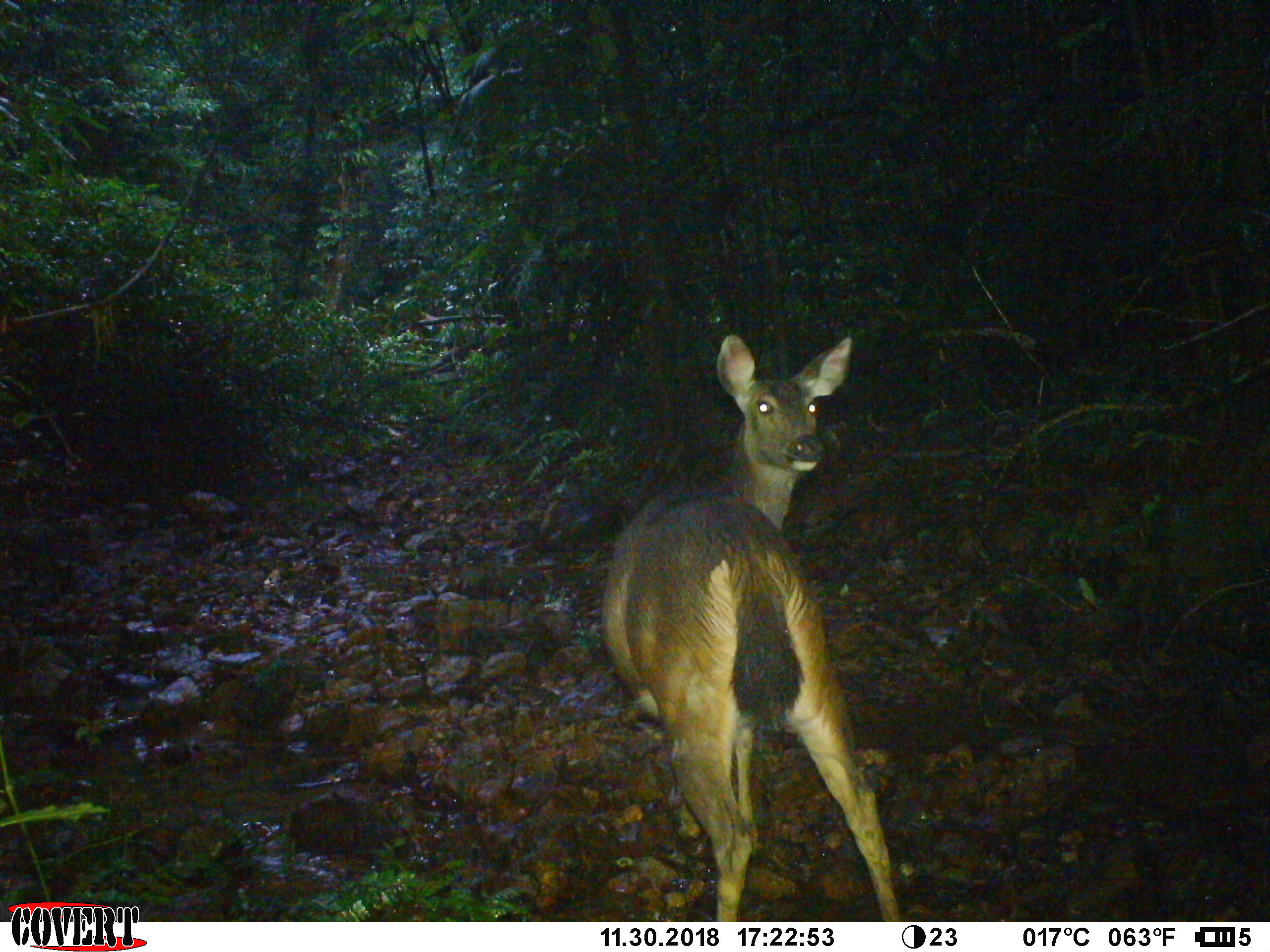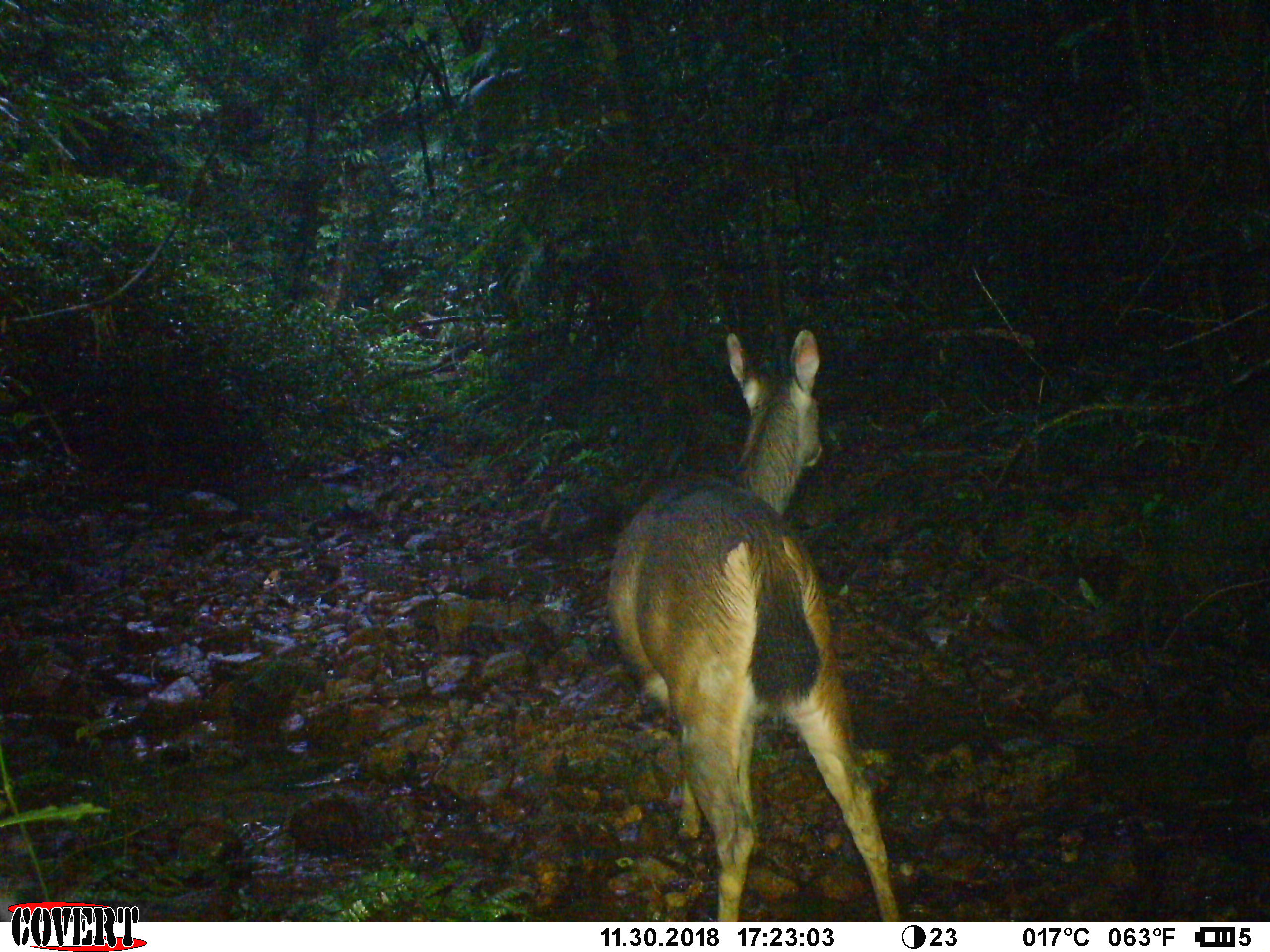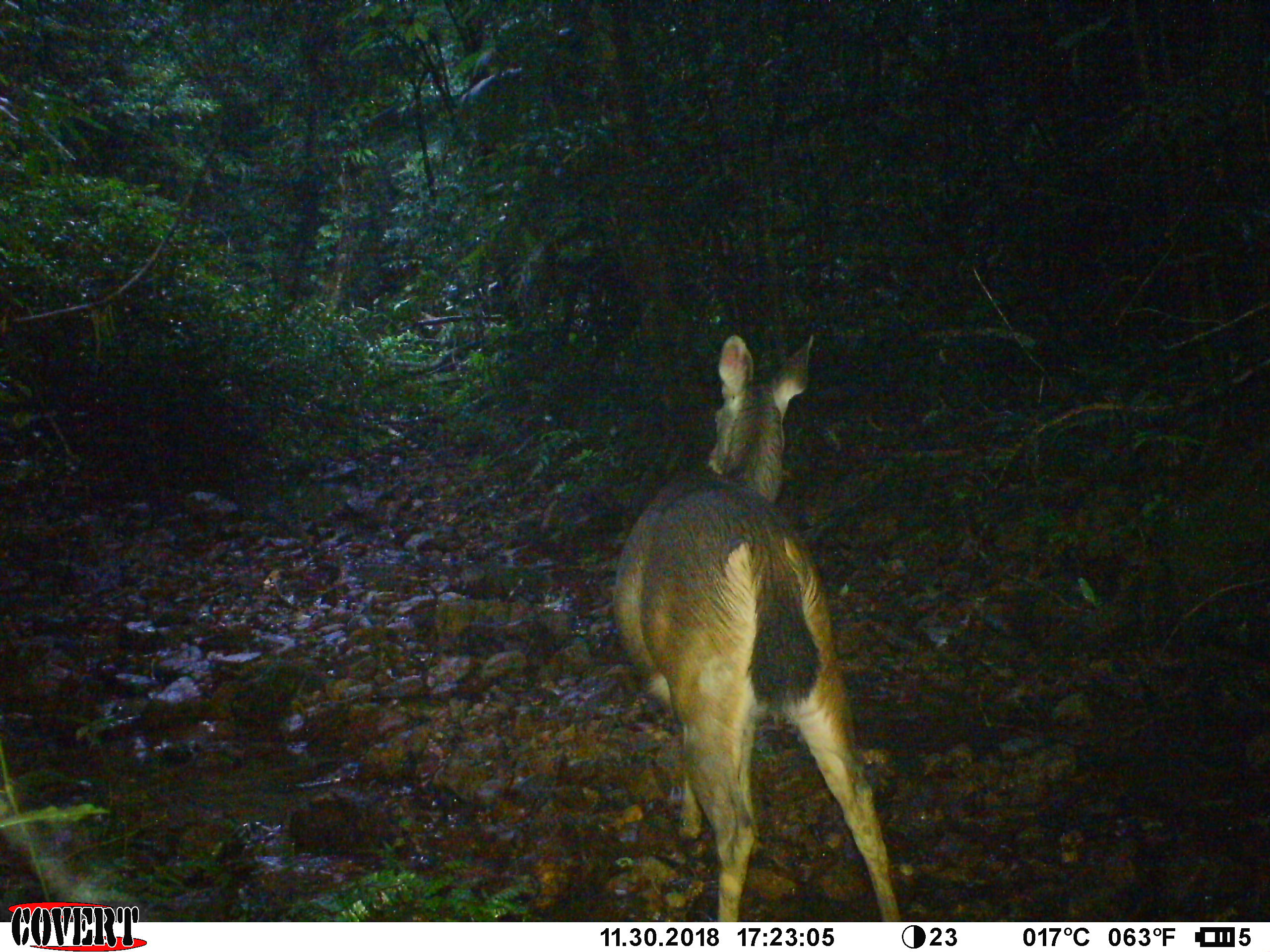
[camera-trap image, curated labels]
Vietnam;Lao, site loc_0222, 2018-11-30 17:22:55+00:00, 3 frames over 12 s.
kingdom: Animalia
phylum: Chordata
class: Mammalia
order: Artiodactyla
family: Cervidae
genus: Rusa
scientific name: Rusa unicolor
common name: sambar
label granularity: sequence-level